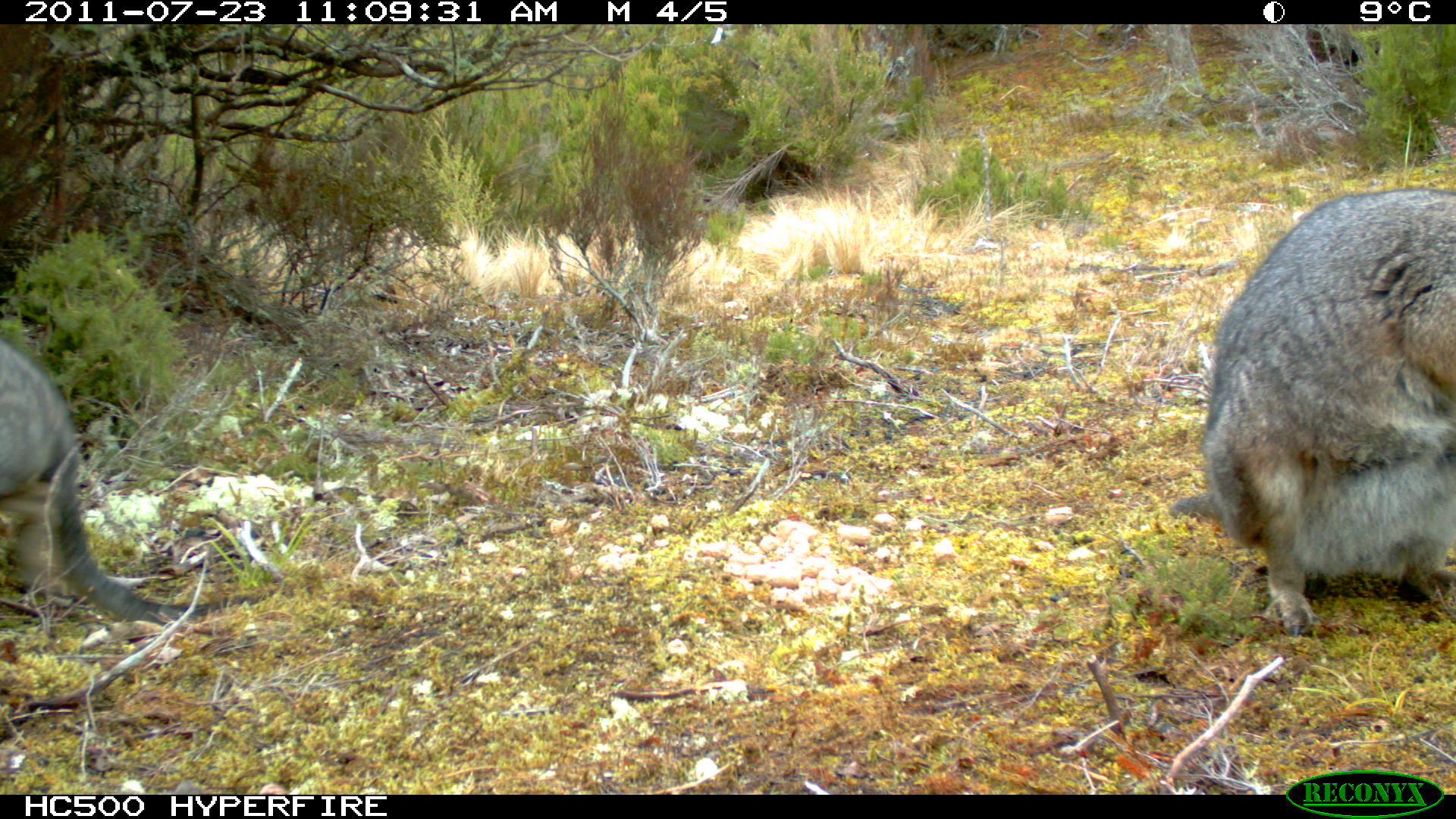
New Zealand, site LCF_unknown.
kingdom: Animalia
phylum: Chordata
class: Mammalia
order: Diprotodontia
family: Macropodidae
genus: Notamacropus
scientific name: Notamacropus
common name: wallaby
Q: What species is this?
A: Wallaby (Notamacropus).